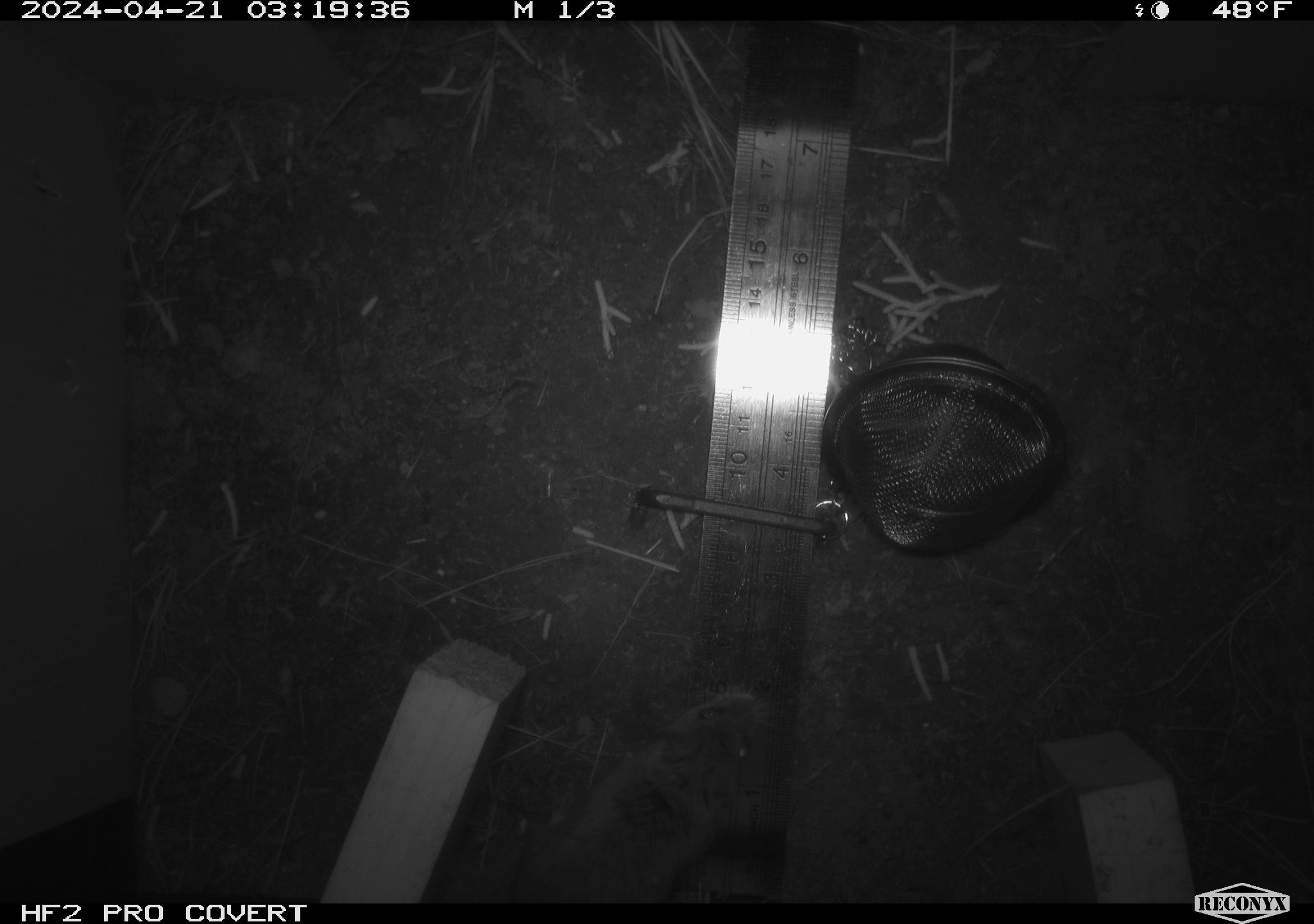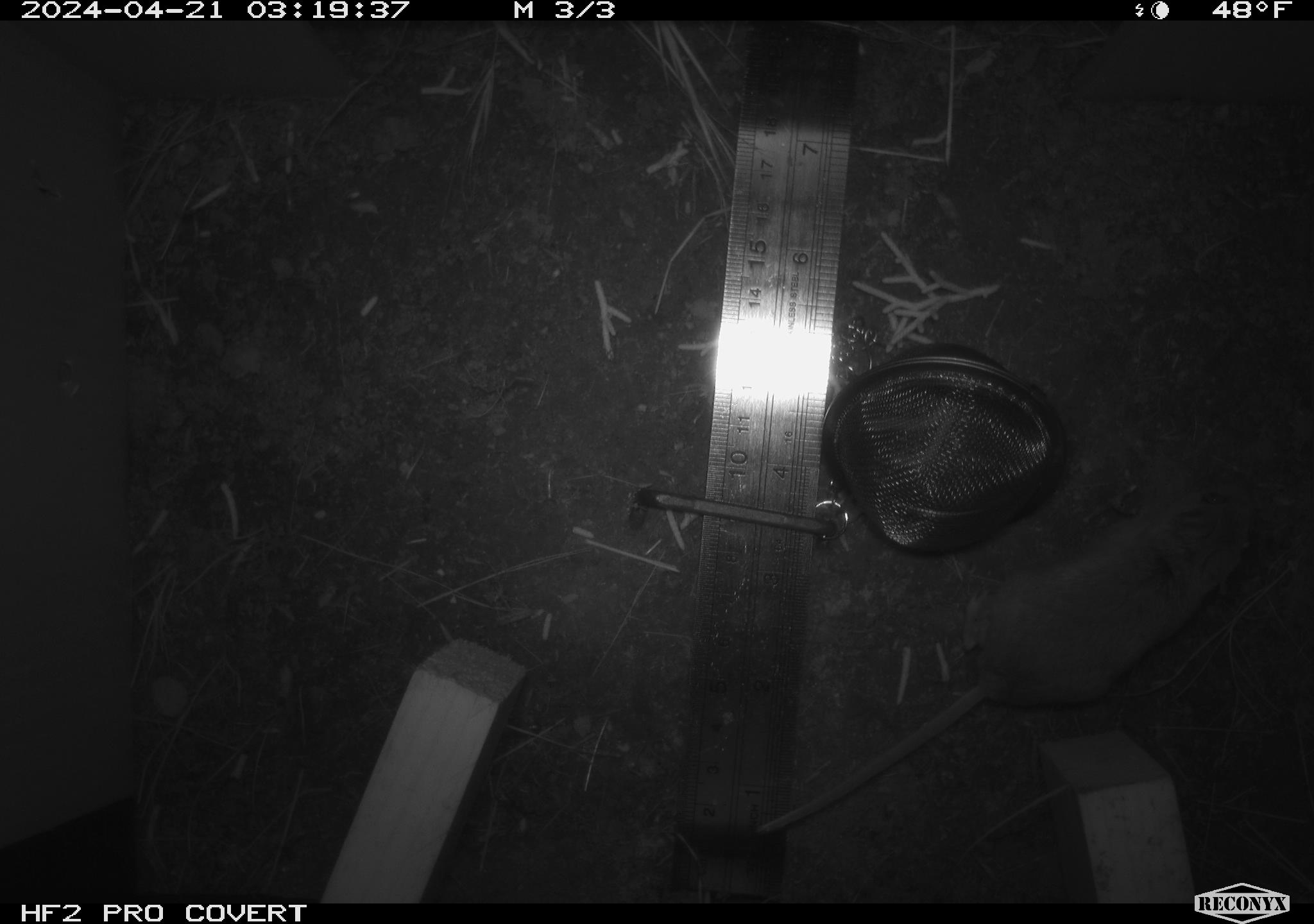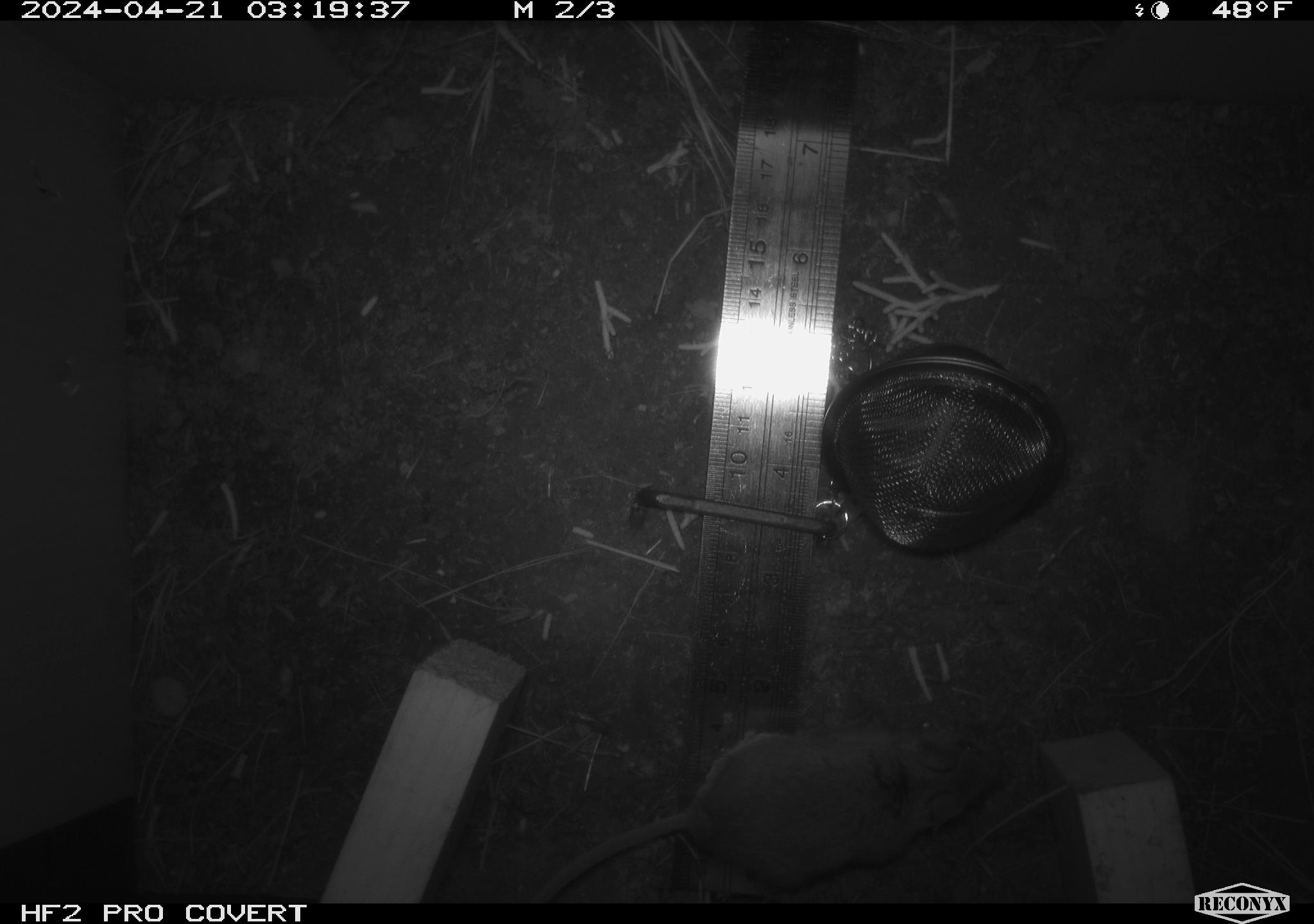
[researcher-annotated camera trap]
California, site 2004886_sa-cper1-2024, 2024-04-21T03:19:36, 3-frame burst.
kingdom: Animalia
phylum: Chordata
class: Mammalia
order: Rodentia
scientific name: Rodentia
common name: rodent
Rodent (Rodentia).